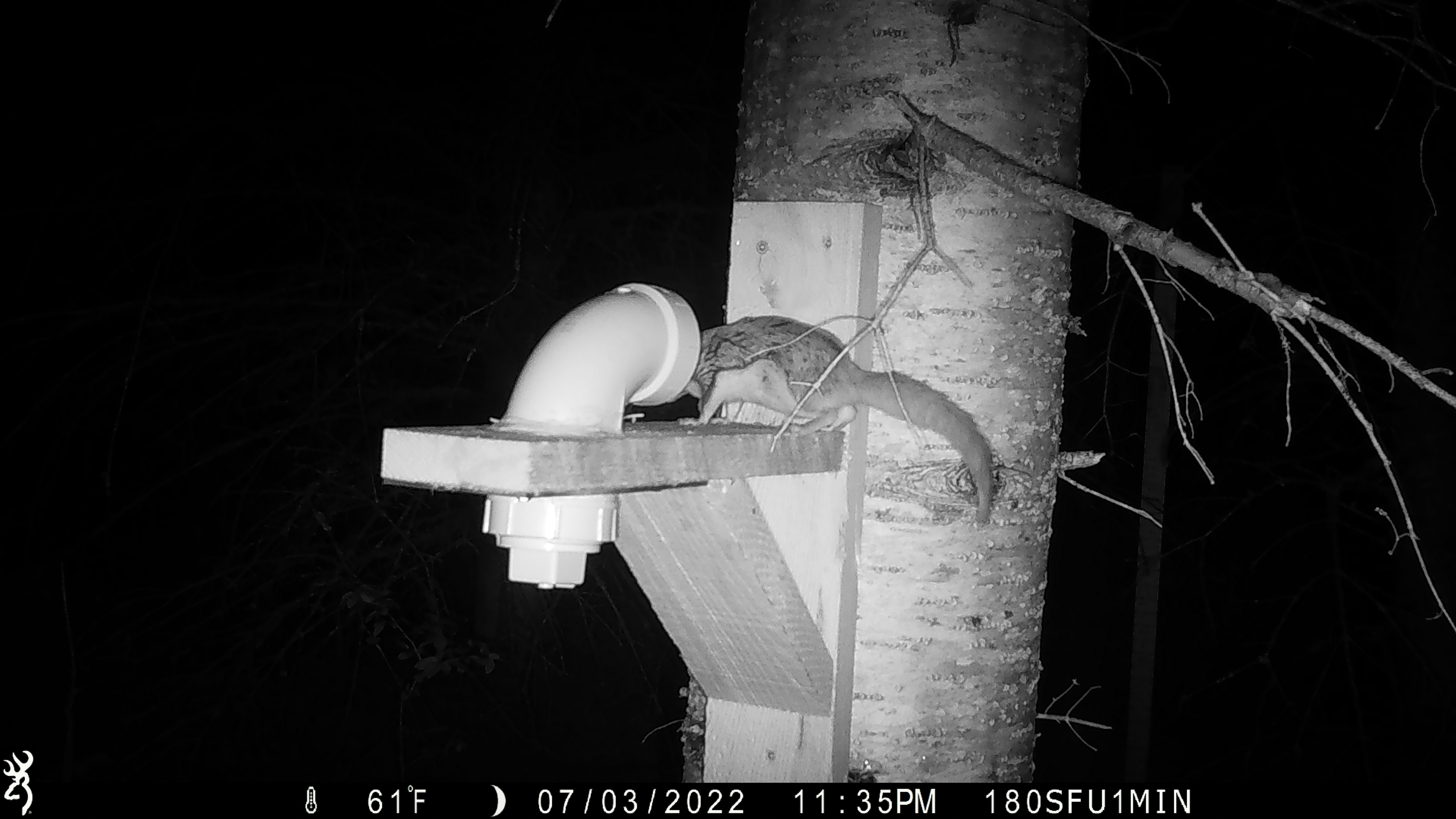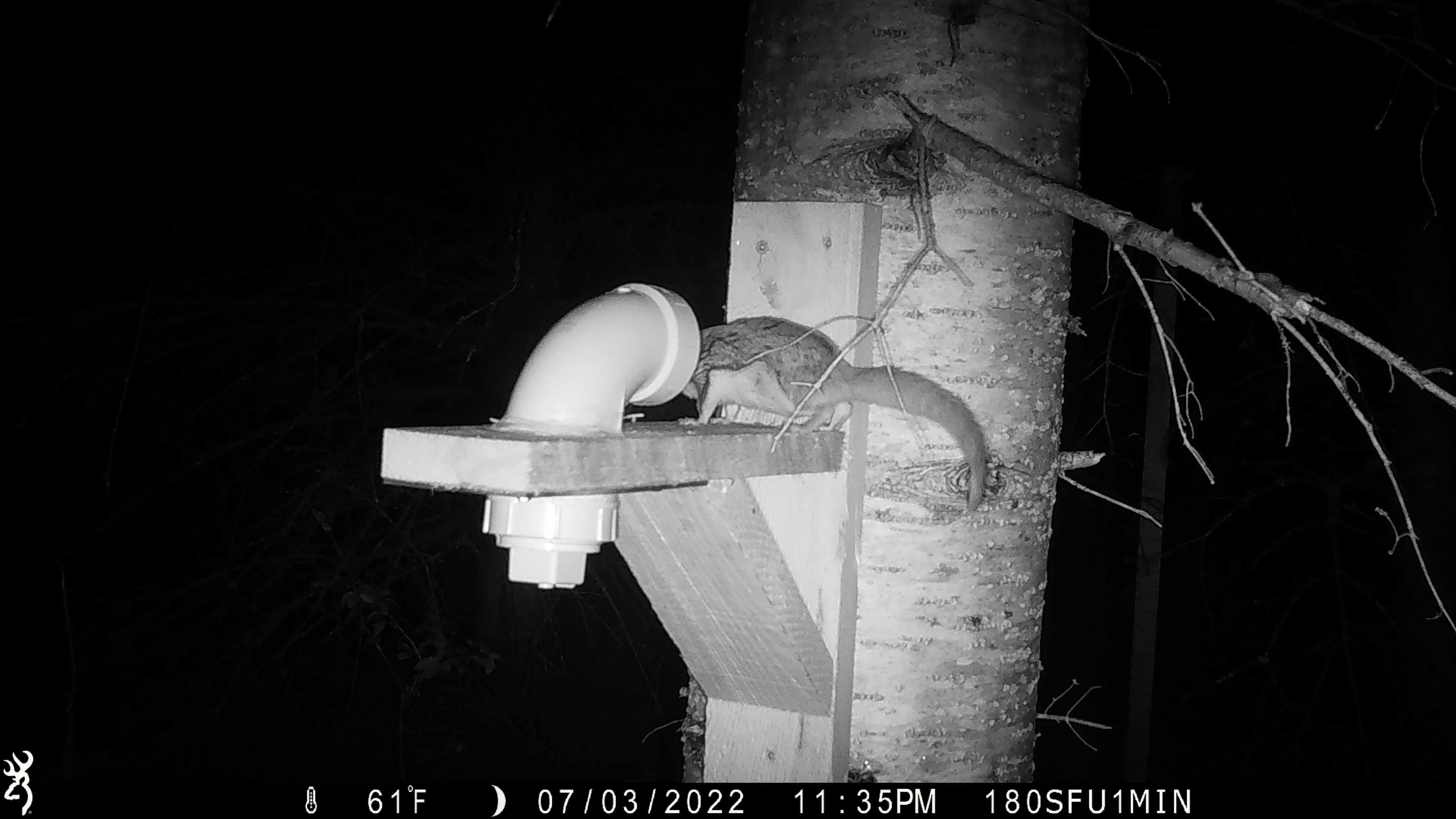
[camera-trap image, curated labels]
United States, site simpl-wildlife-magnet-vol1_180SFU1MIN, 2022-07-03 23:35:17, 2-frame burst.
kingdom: Animalia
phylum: Chordata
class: Mammalia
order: Rodentia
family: Sciuridae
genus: Glaucomys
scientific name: Glaucomys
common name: flying squirrel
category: flying squirrel sp.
Flying squirrel sp. (flying squirrel) (Glaucomys).